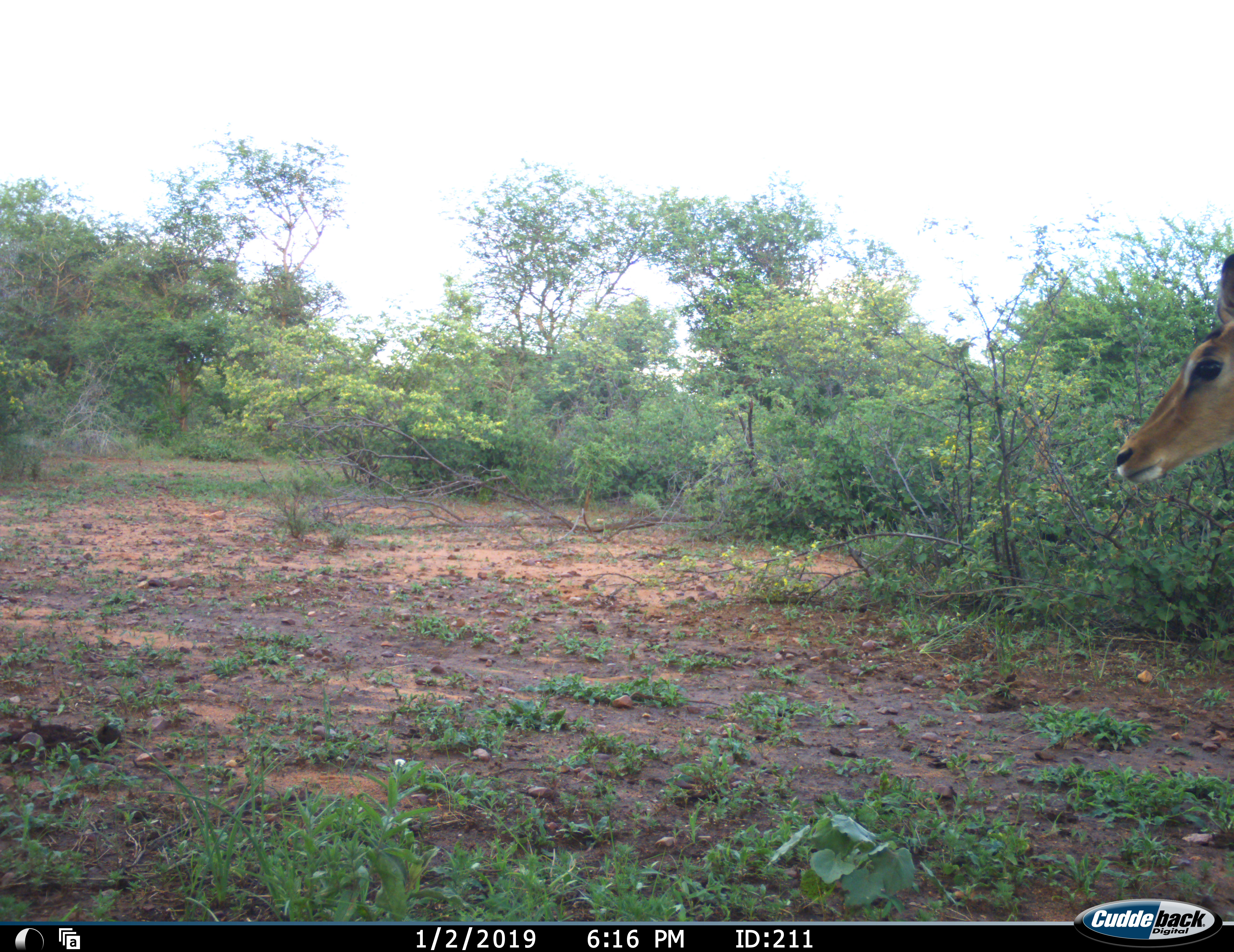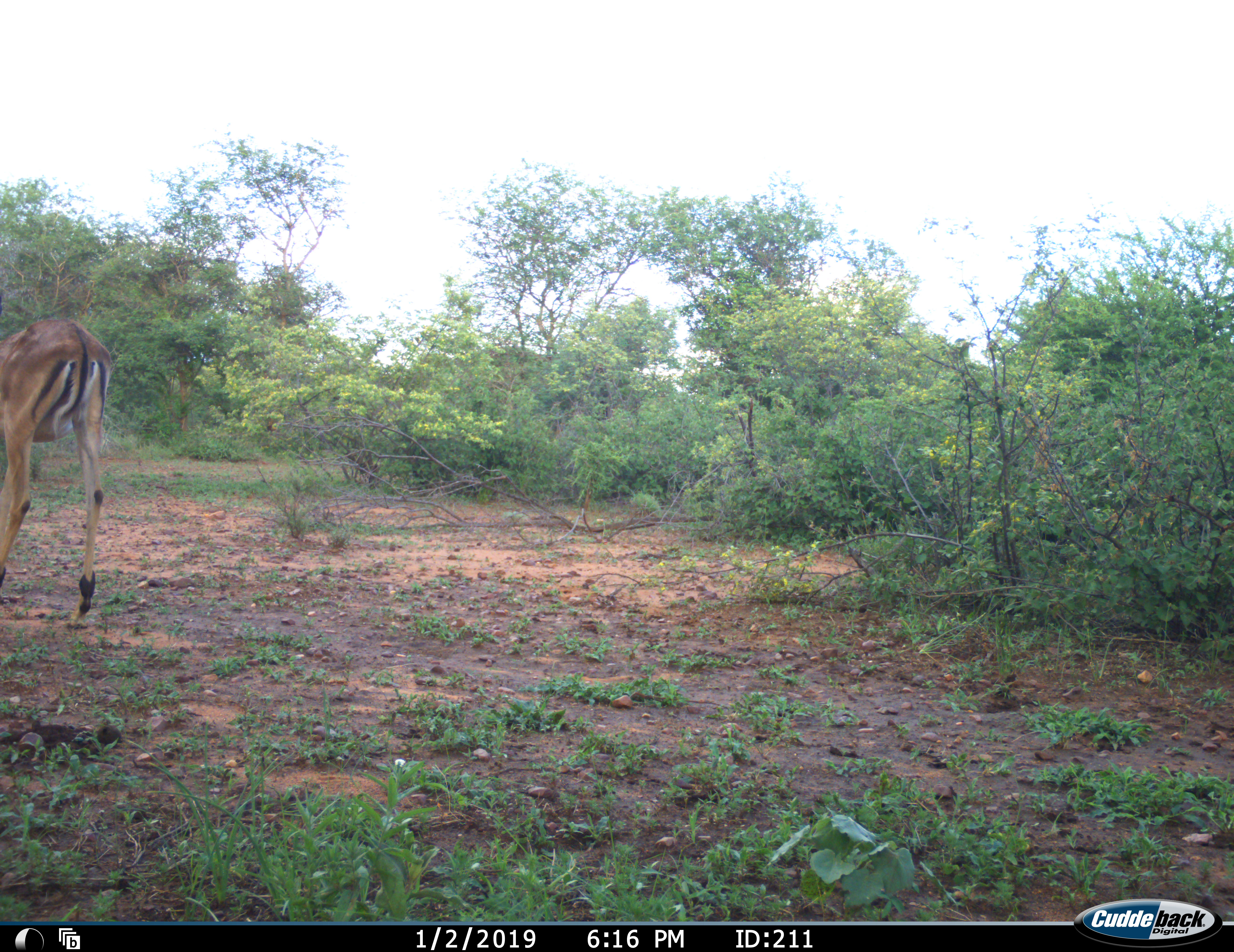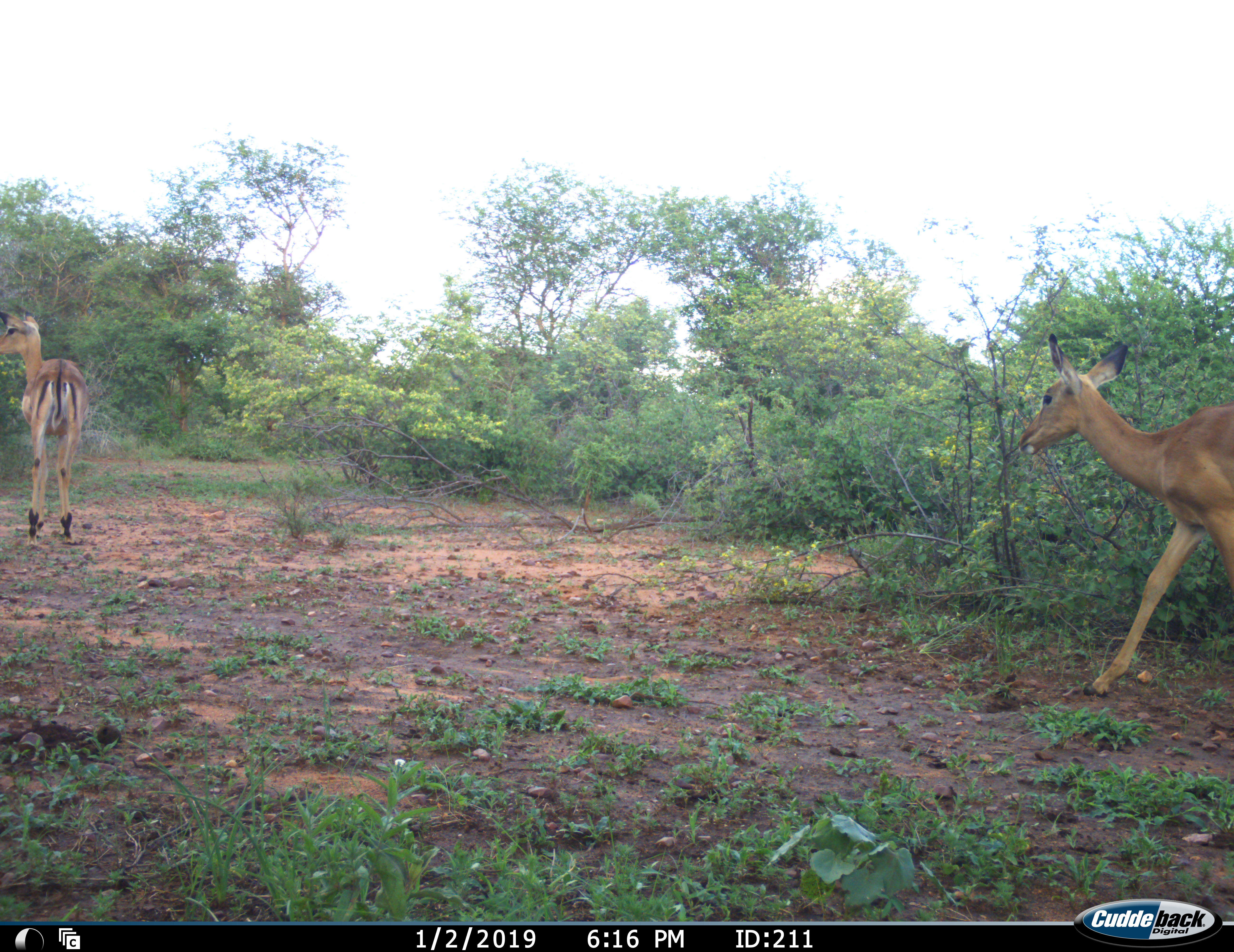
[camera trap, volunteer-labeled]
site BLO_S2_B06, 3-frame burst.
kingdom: Animalia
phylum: Chordata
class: Mammalia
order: Artiodactyla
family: Bovidae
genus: Aepyceros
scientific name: Aepyceros melampus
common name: impala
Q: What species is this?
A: Impala (Aepyceros melampus).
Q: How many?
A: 2.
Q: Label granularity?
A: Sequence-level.